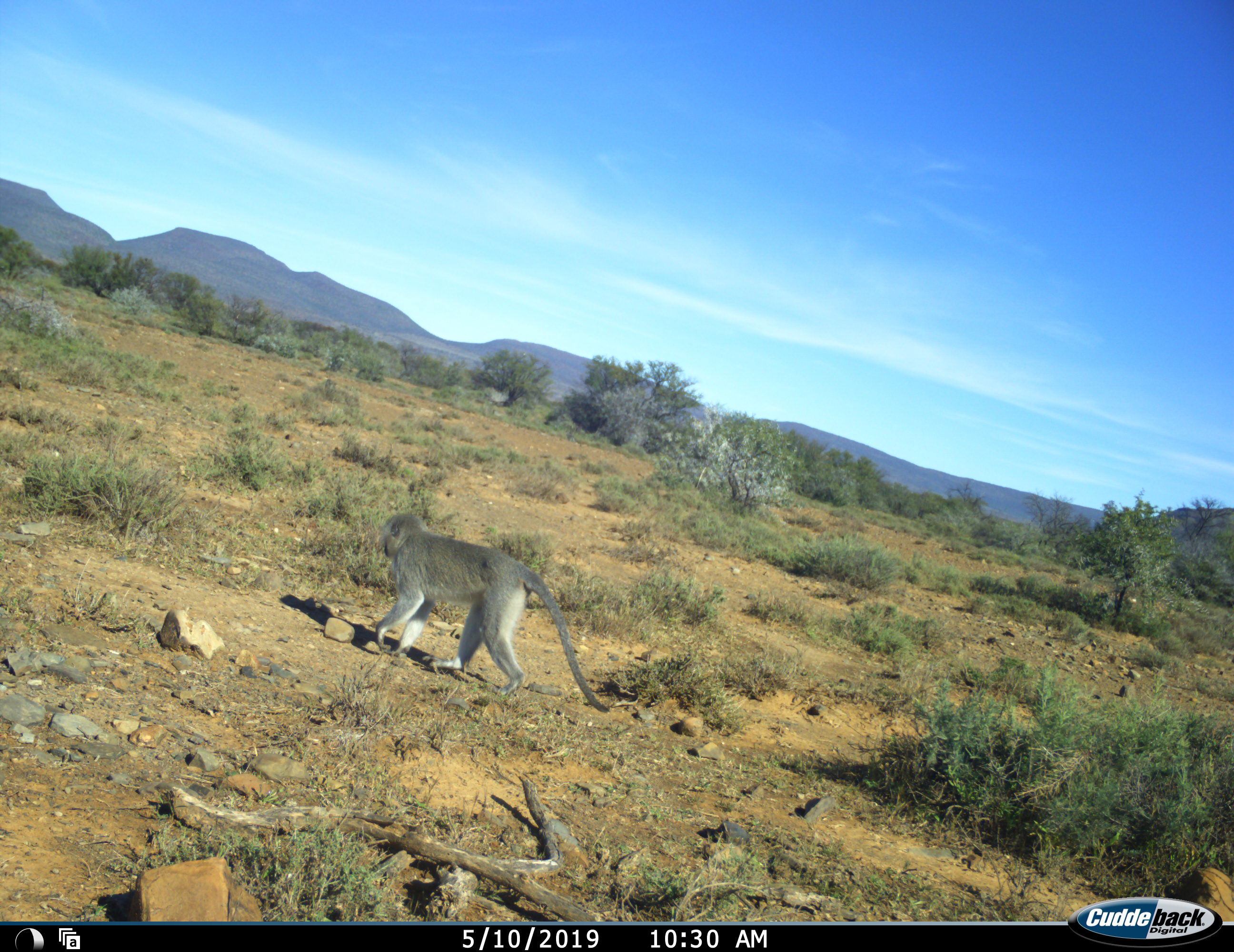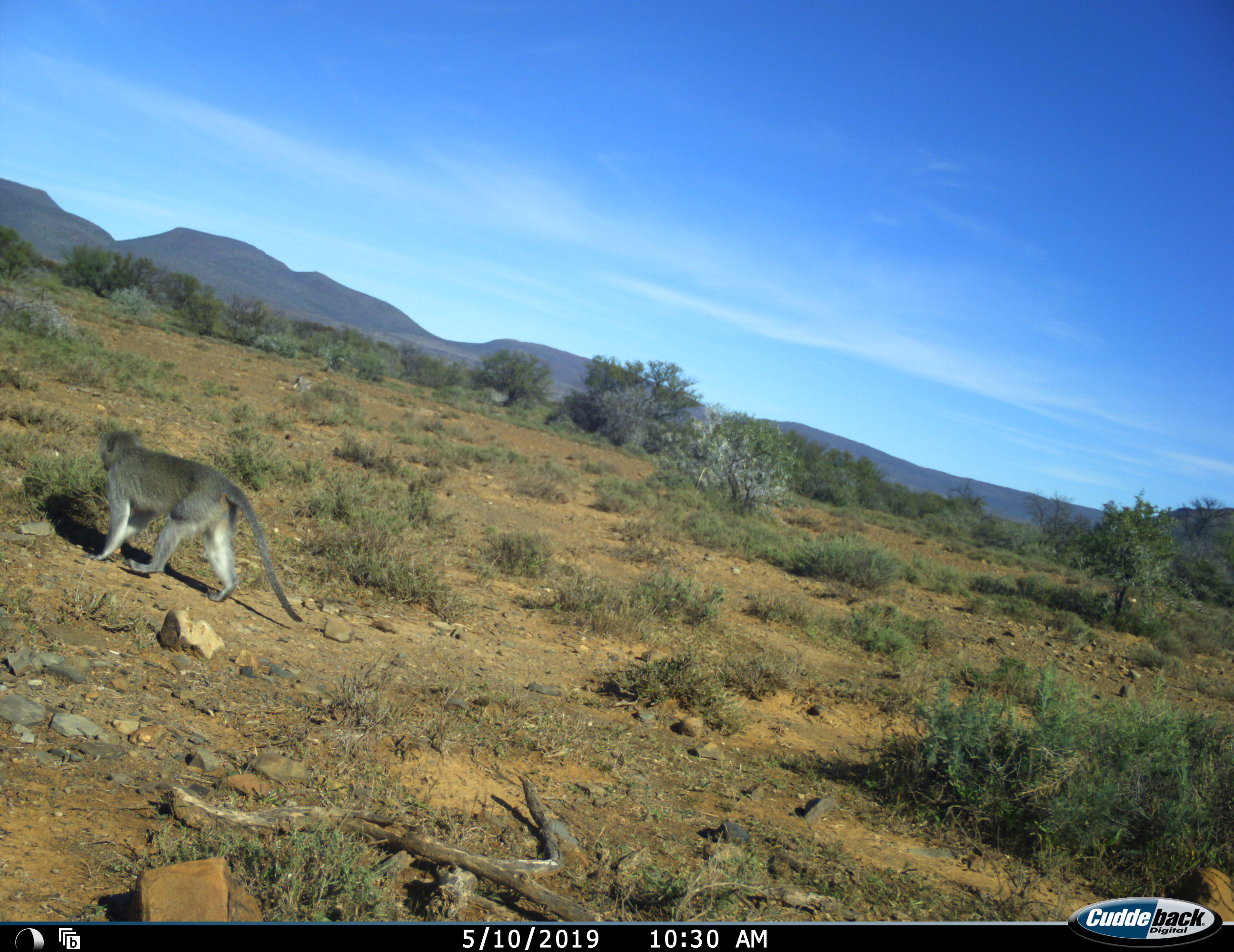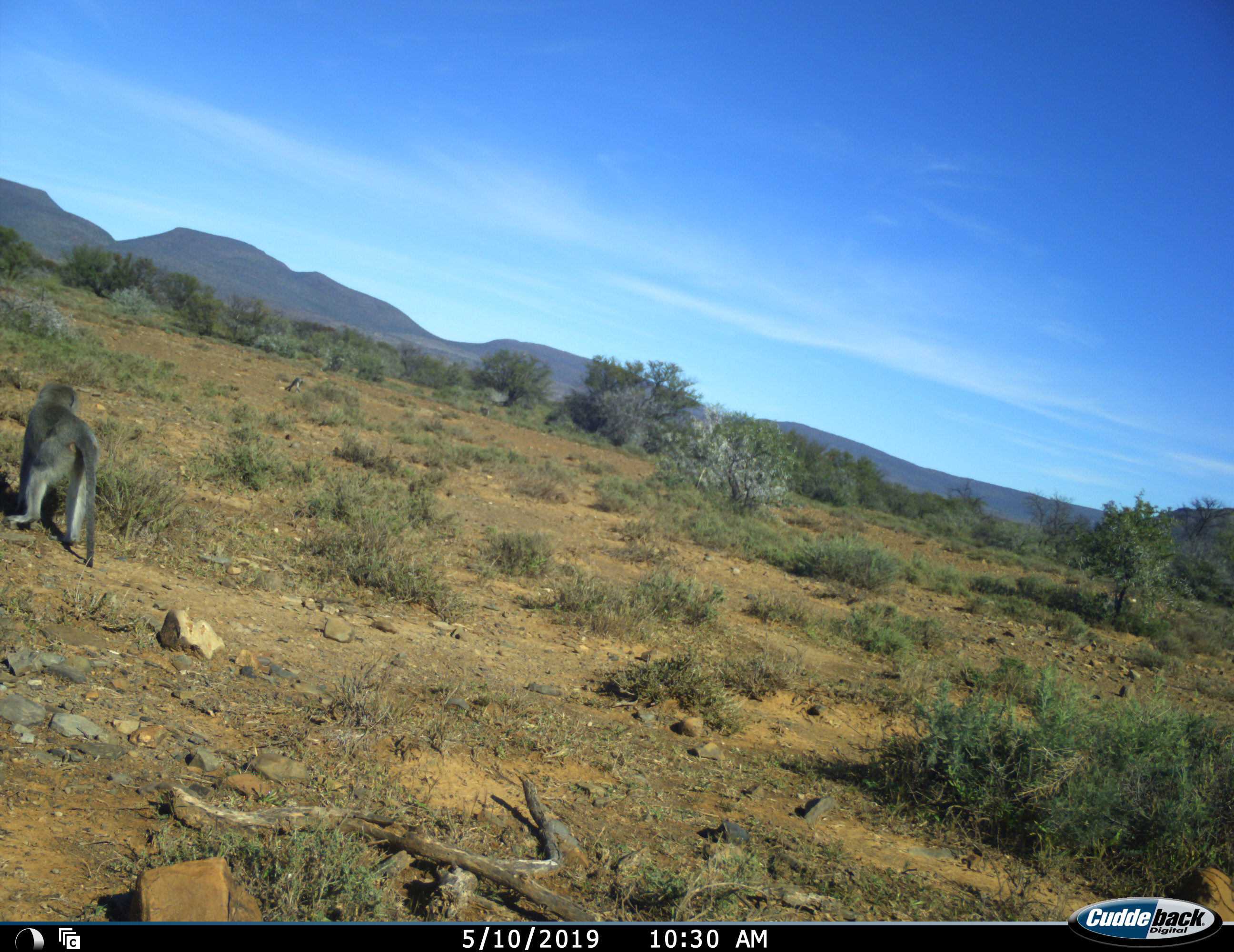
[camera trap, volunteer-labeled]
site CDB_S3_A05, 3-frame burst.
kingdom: Animalia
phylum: Chordata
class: Mammalia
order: Primates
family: Cercopithecidae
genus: Chlorocebus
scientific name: Chlorocebus pygerythrus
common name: vervet monkey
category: monkeyvervet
Monkeyvervet (vervet monkey) (Chlorocebus pygerythrus), count 1. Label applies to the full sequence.